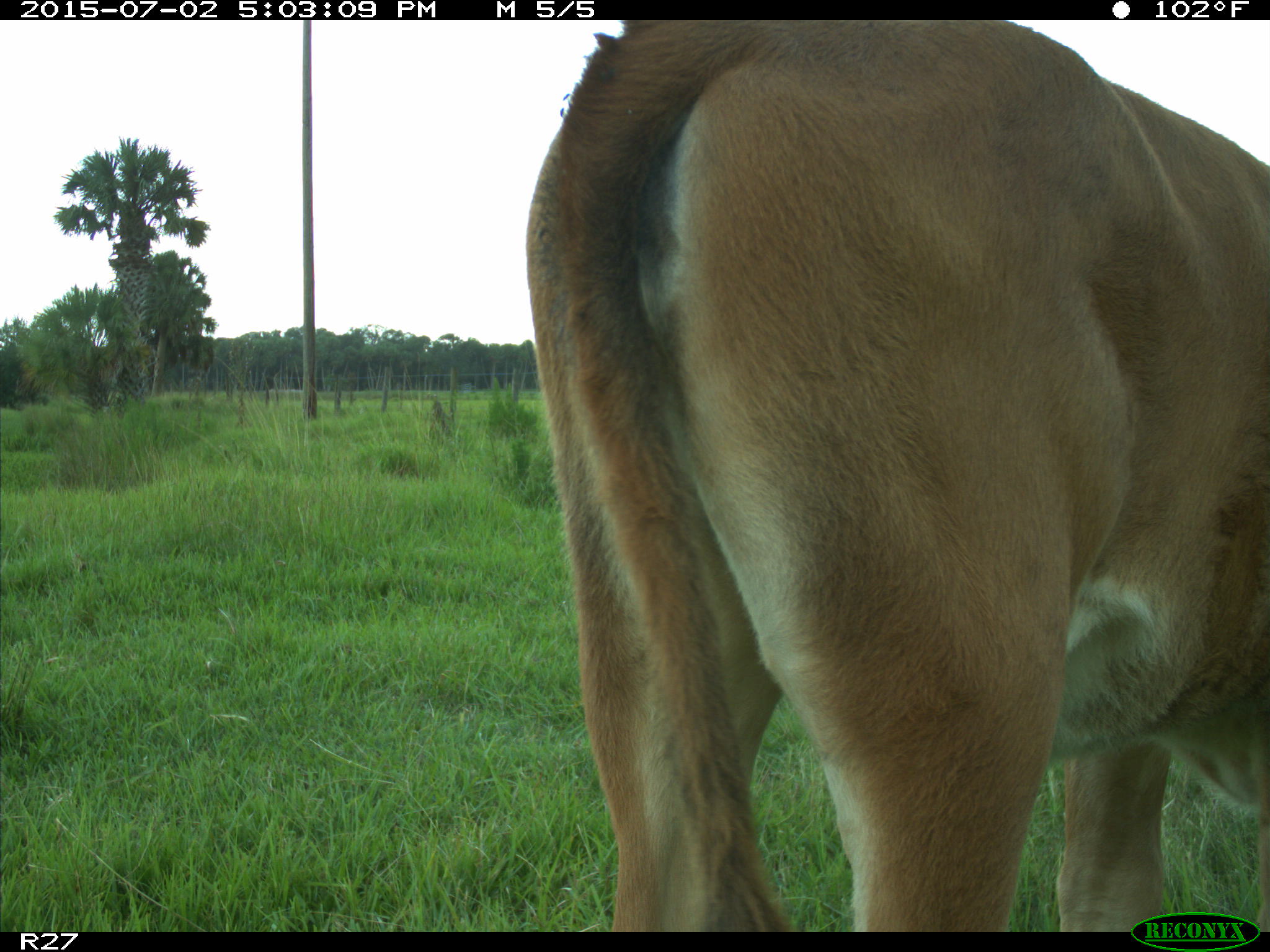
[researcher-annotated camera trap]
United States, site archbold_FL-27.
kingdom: Animalia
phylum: Chordata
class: Mammalia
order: Artiodactyla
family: Bovidae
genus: Bos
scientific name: Bos taurus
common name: domestic cow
Bos taurus (domestic cow).